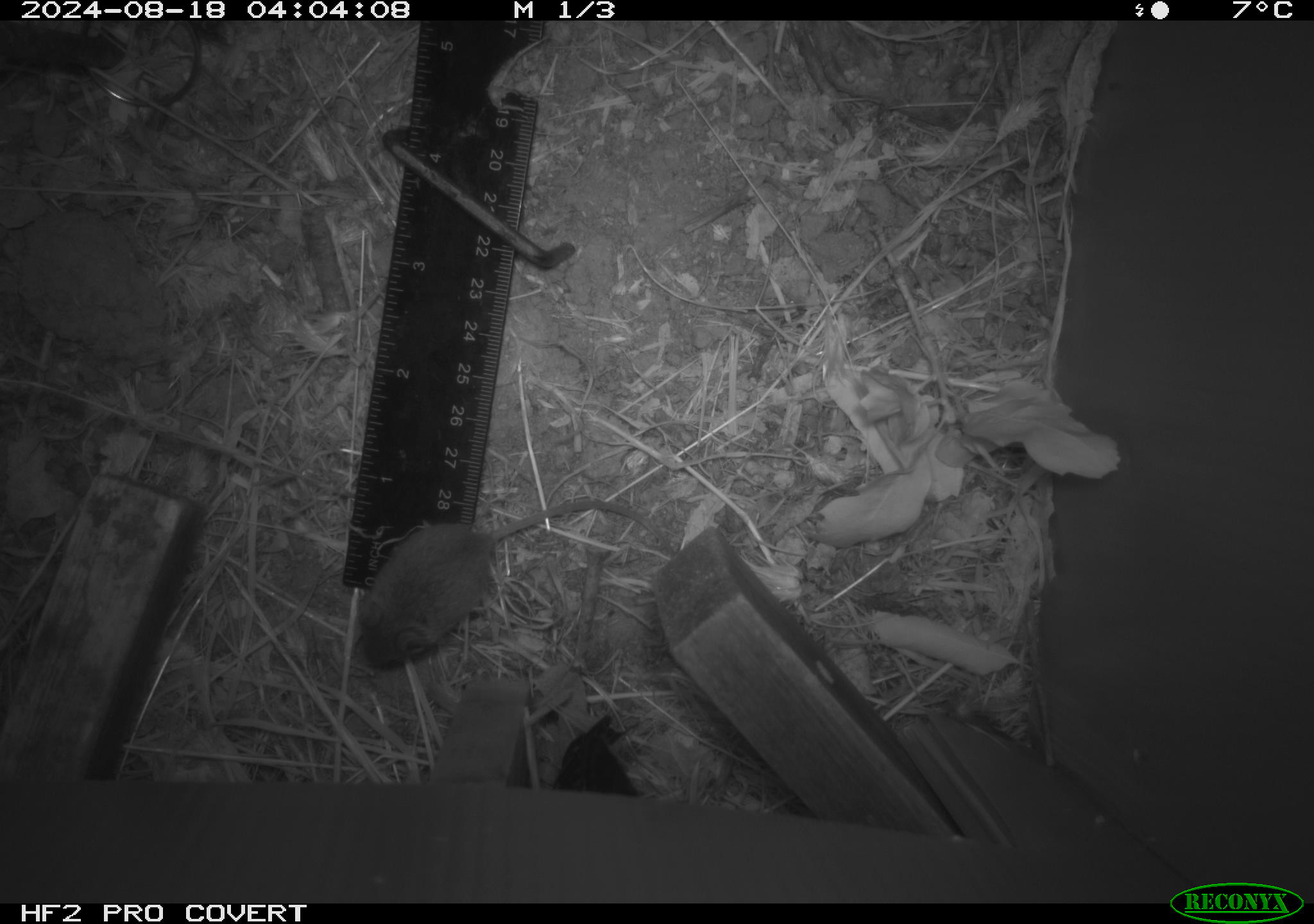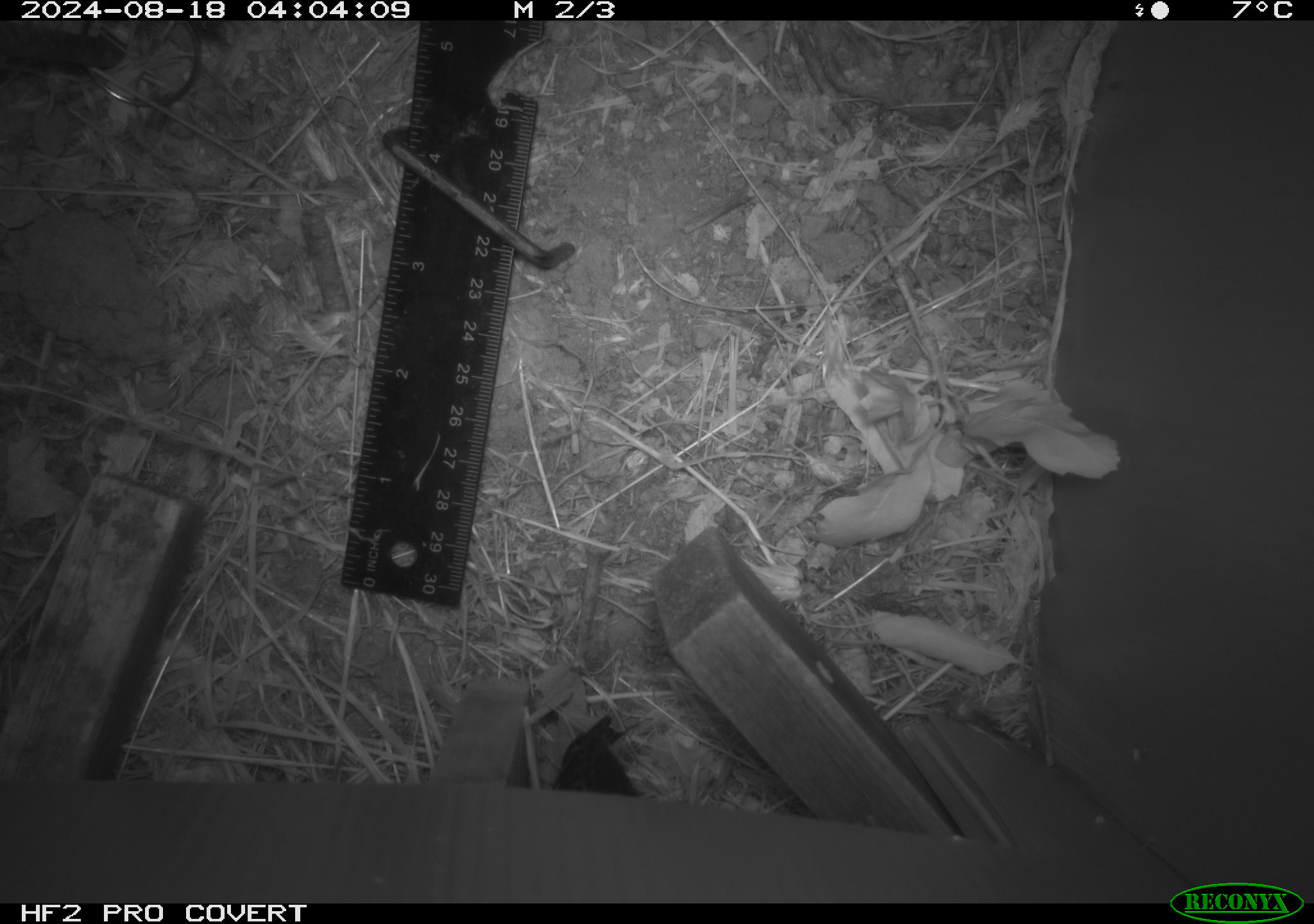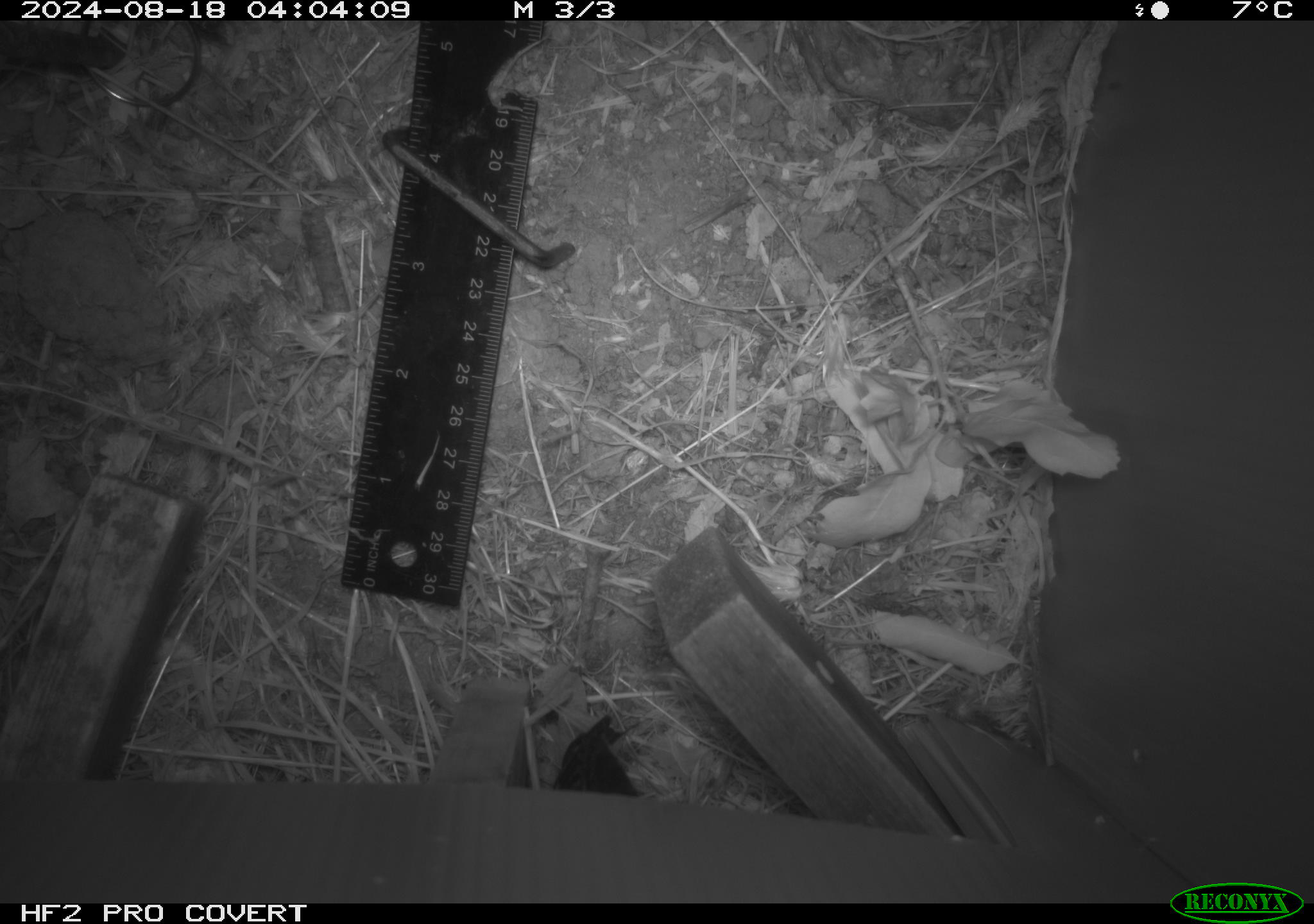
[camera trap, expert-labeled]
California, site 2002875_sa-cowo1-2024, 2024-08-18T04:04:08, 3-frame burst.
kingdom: Animalia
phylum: Chordata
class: Mammalia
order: Rodentia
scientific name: Rodentia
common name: mouse species